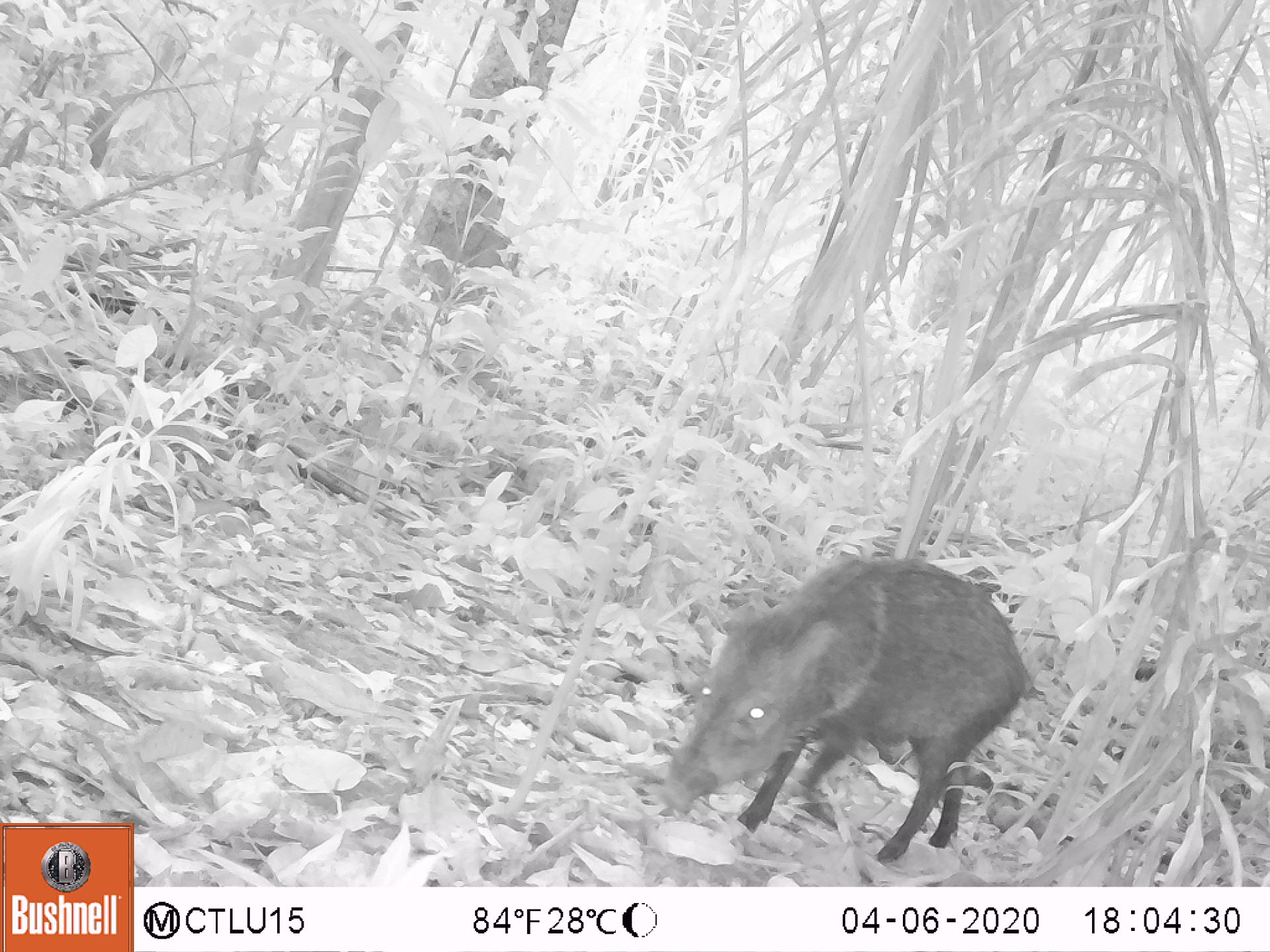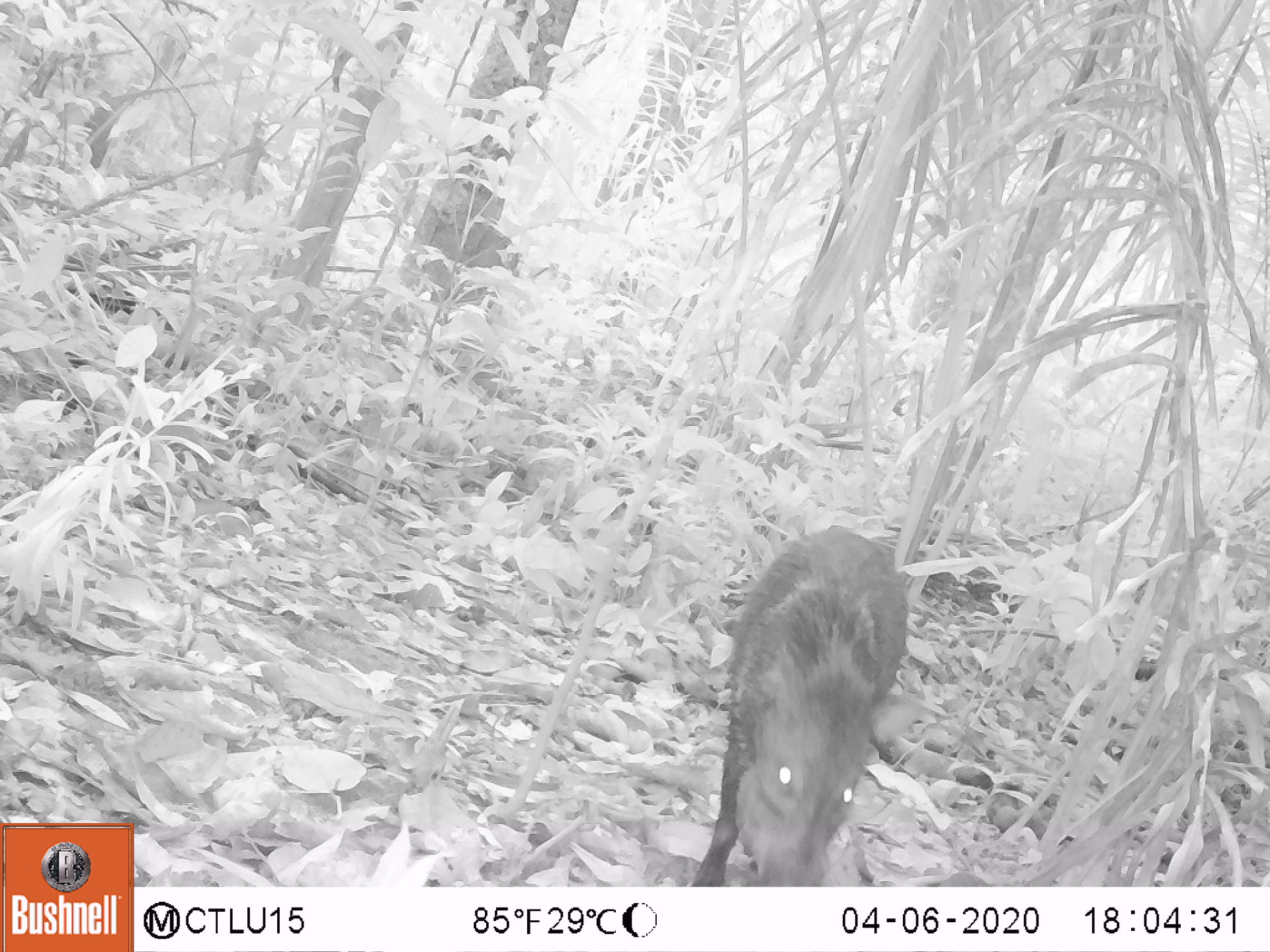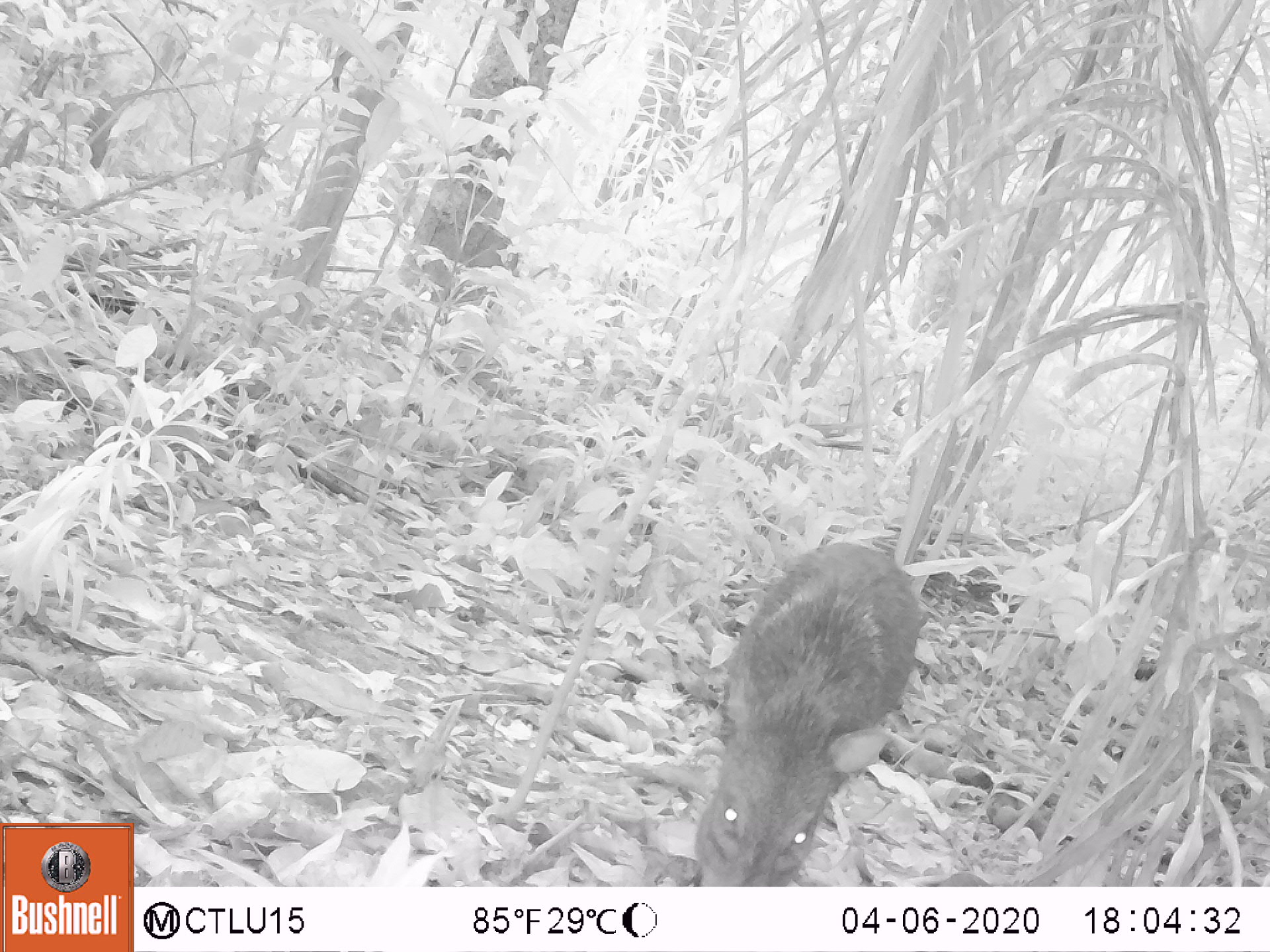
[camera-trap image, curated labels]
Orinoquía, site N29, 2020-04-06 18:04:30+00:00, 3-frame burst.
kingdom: Animalia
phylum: Chordata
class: Mammalia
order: Artiodactyla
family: Tayassuidae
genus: Pecari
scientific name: Pecari tajacu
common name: collared peccary